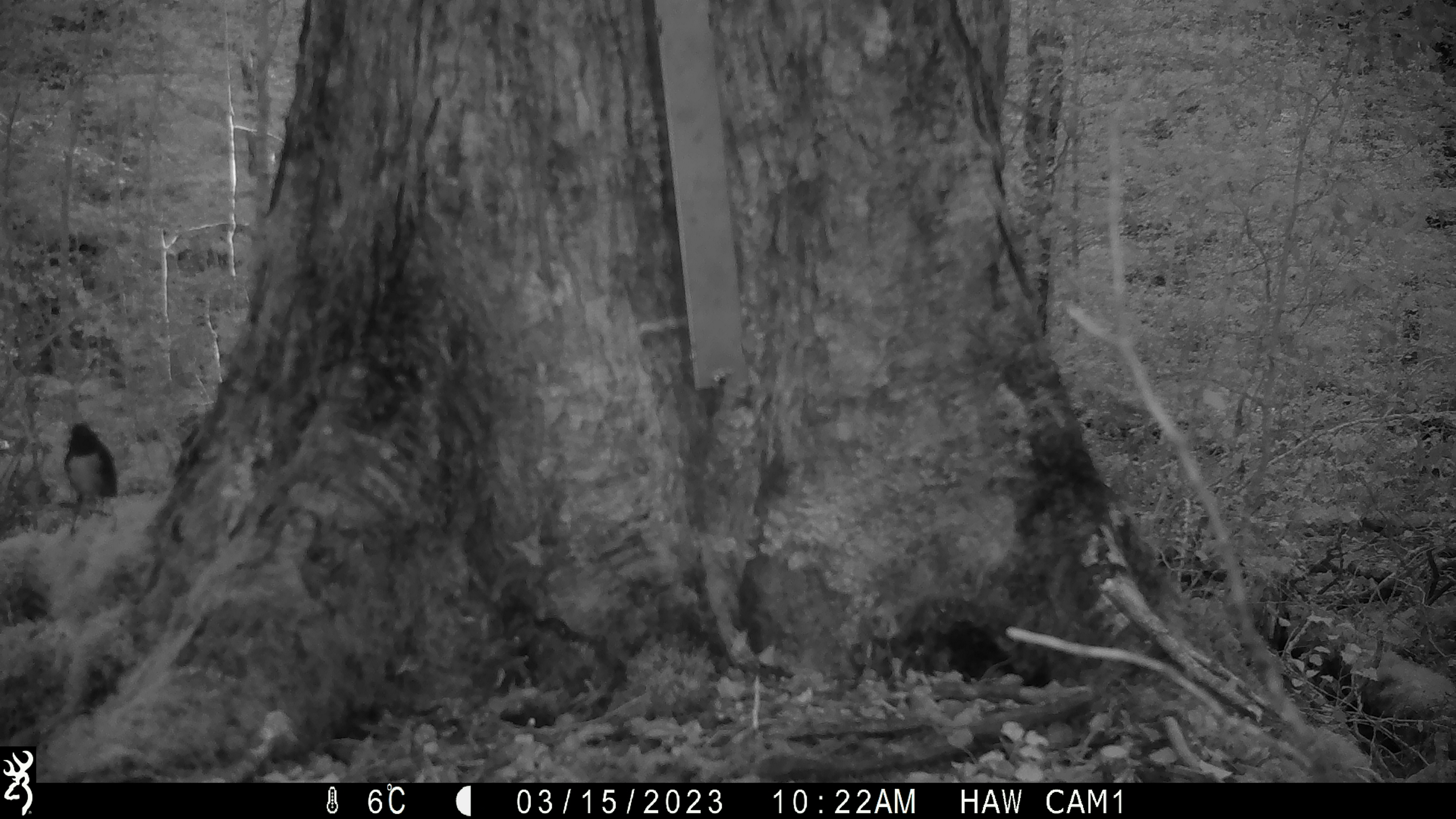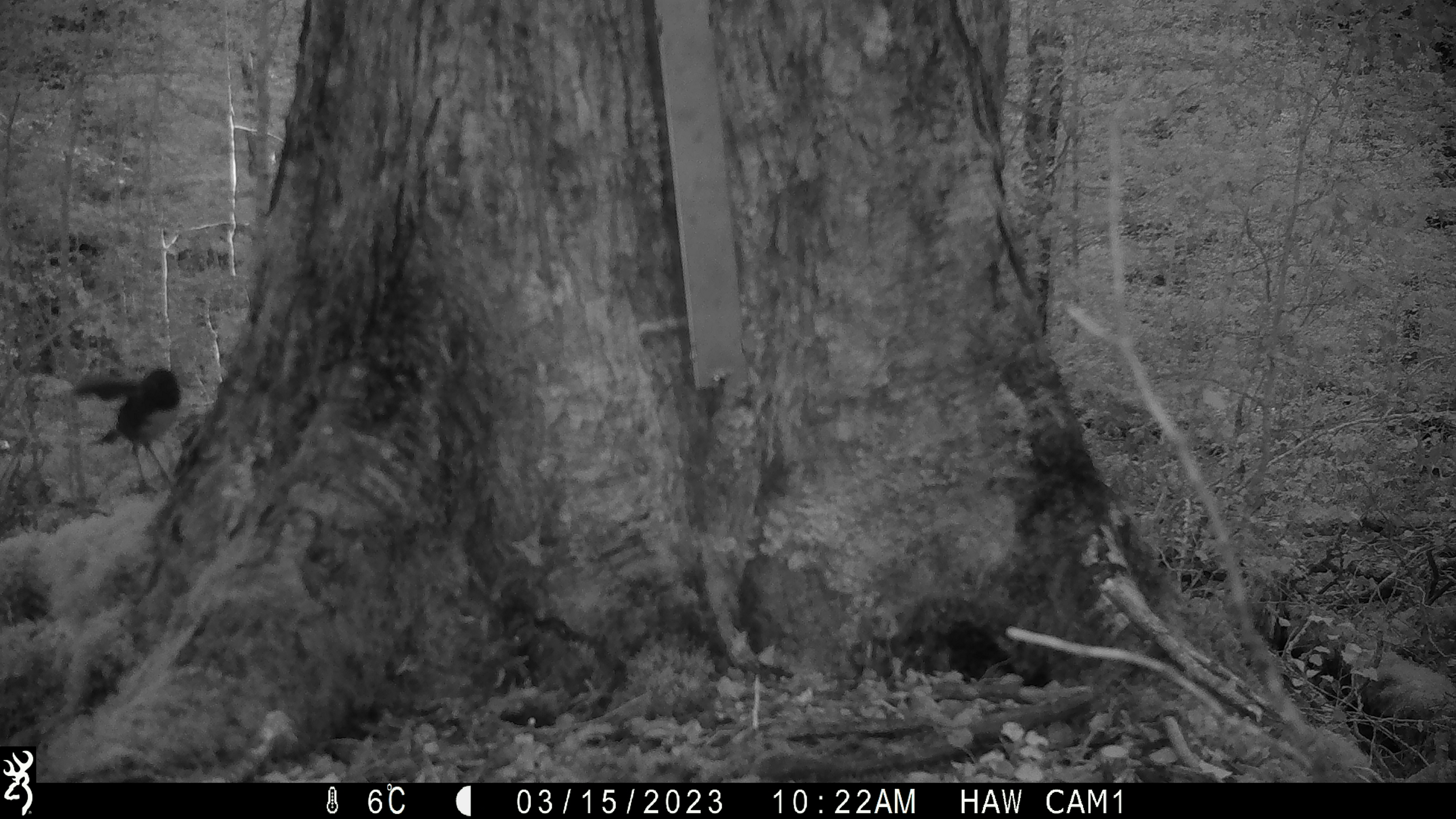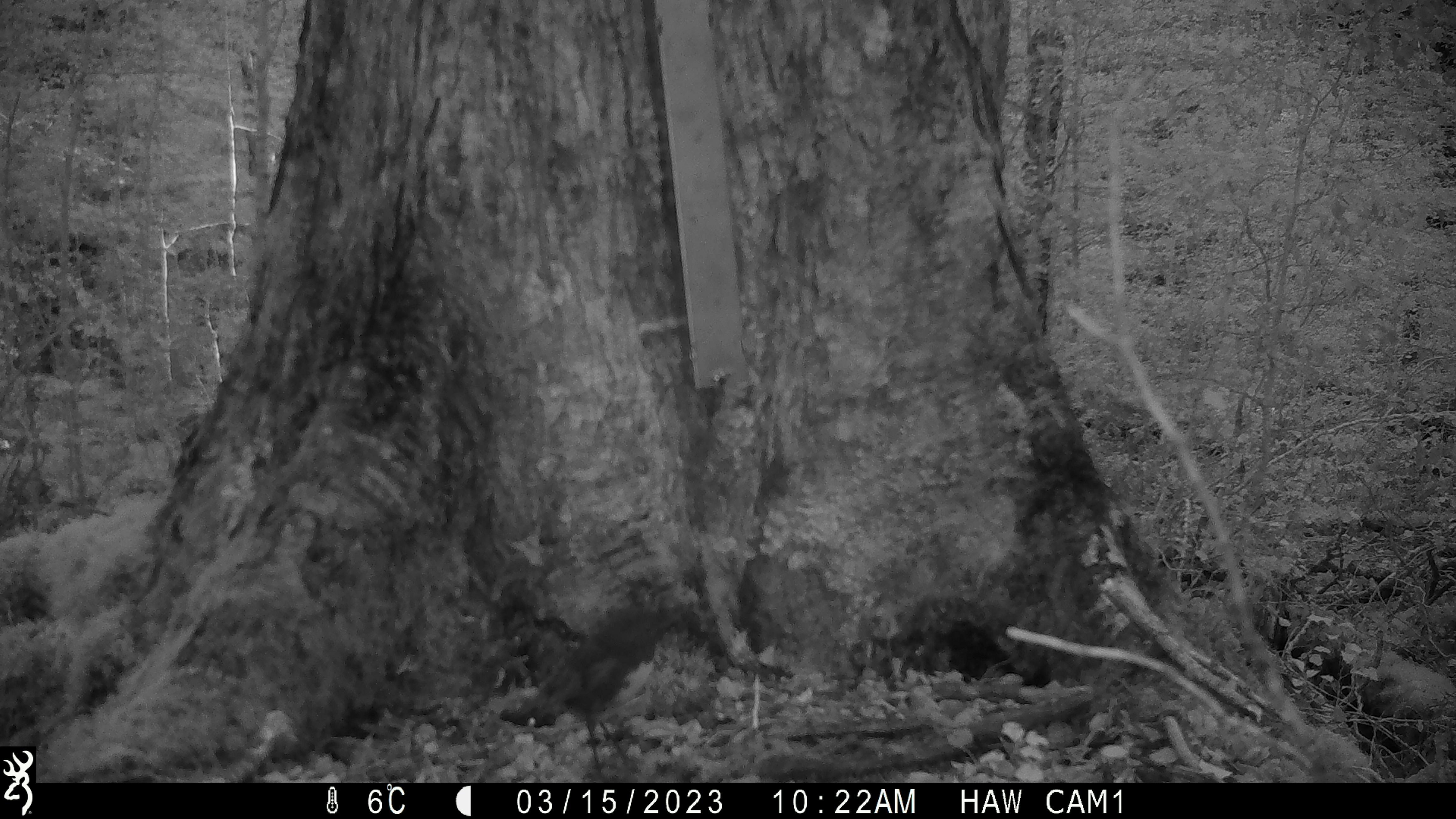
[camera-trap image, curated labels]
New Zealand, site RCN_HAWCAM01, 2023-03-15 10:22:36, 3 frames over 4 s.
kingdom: Animalia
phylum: Chordata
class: Aves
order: Passeriformes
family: Petroicidae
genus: Petroica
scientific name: Petroica australis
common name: new zealand robin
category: robin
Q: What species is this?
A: Robin (new zealand robin) (Petroica australis).